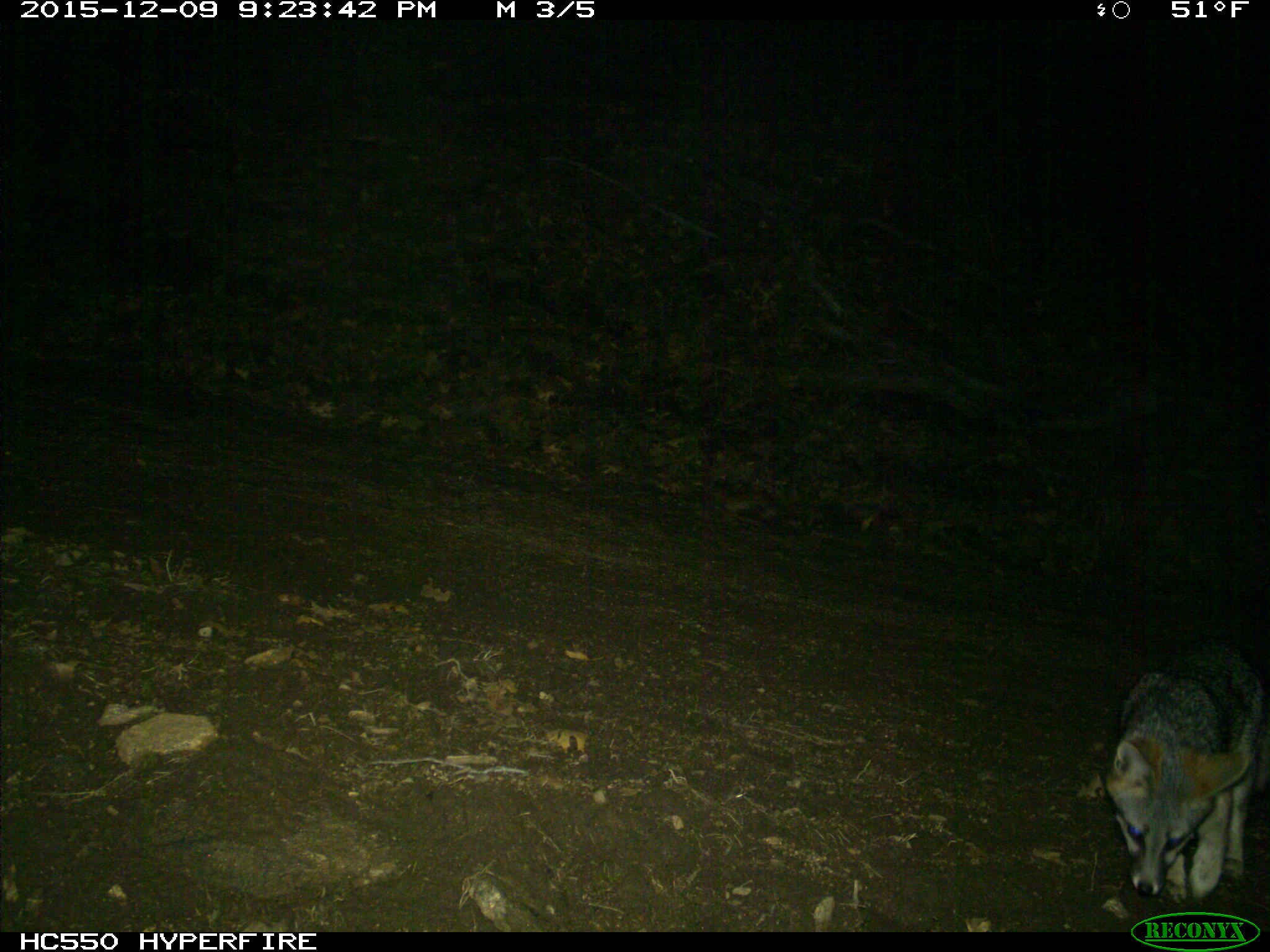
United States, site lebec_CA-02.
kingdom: Animalia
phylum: Chordata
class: Mammalia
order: Carnivora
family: Canidae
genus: Urocyon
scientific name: Urocyon cinereoargenteus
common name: gray fox